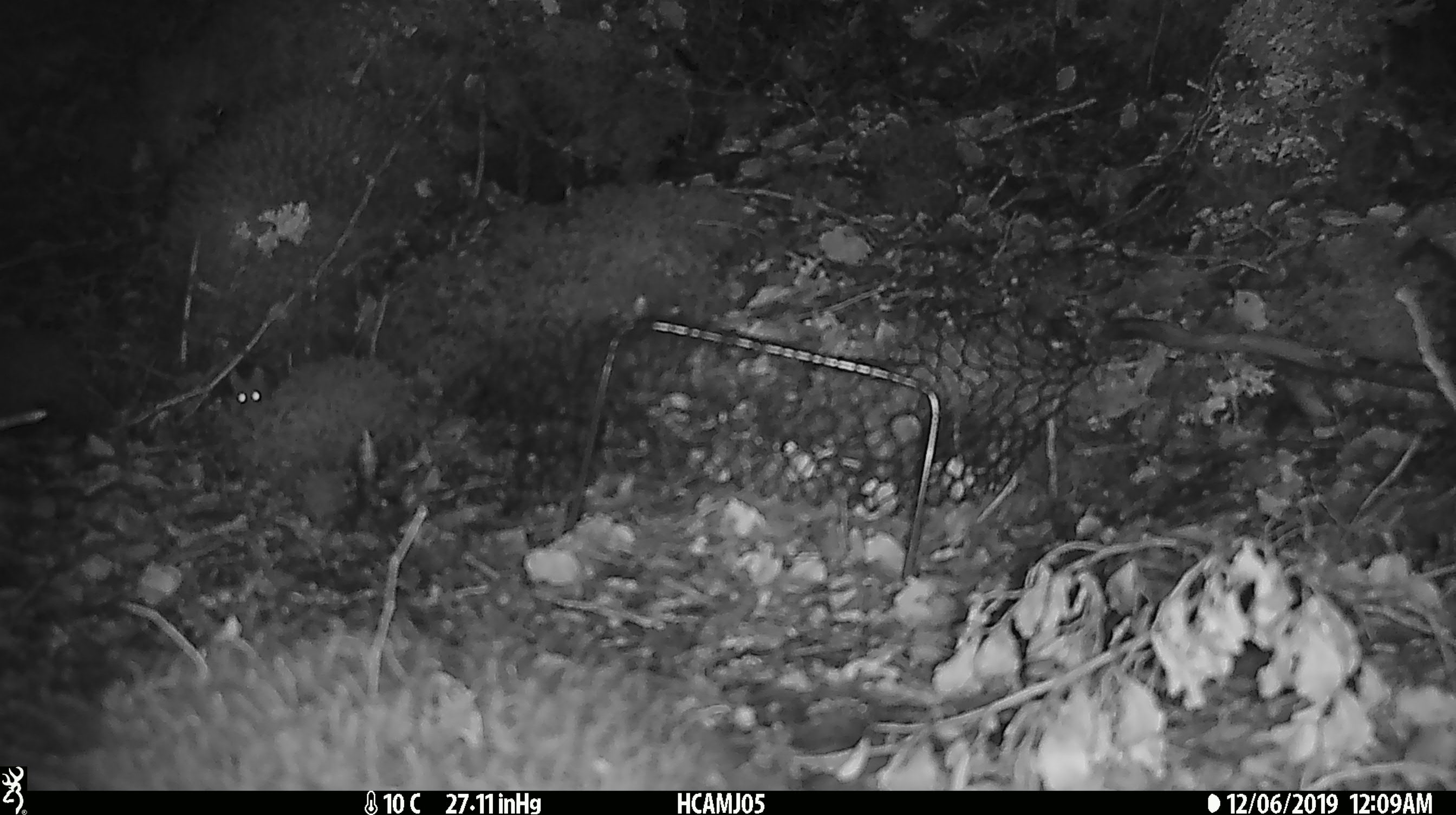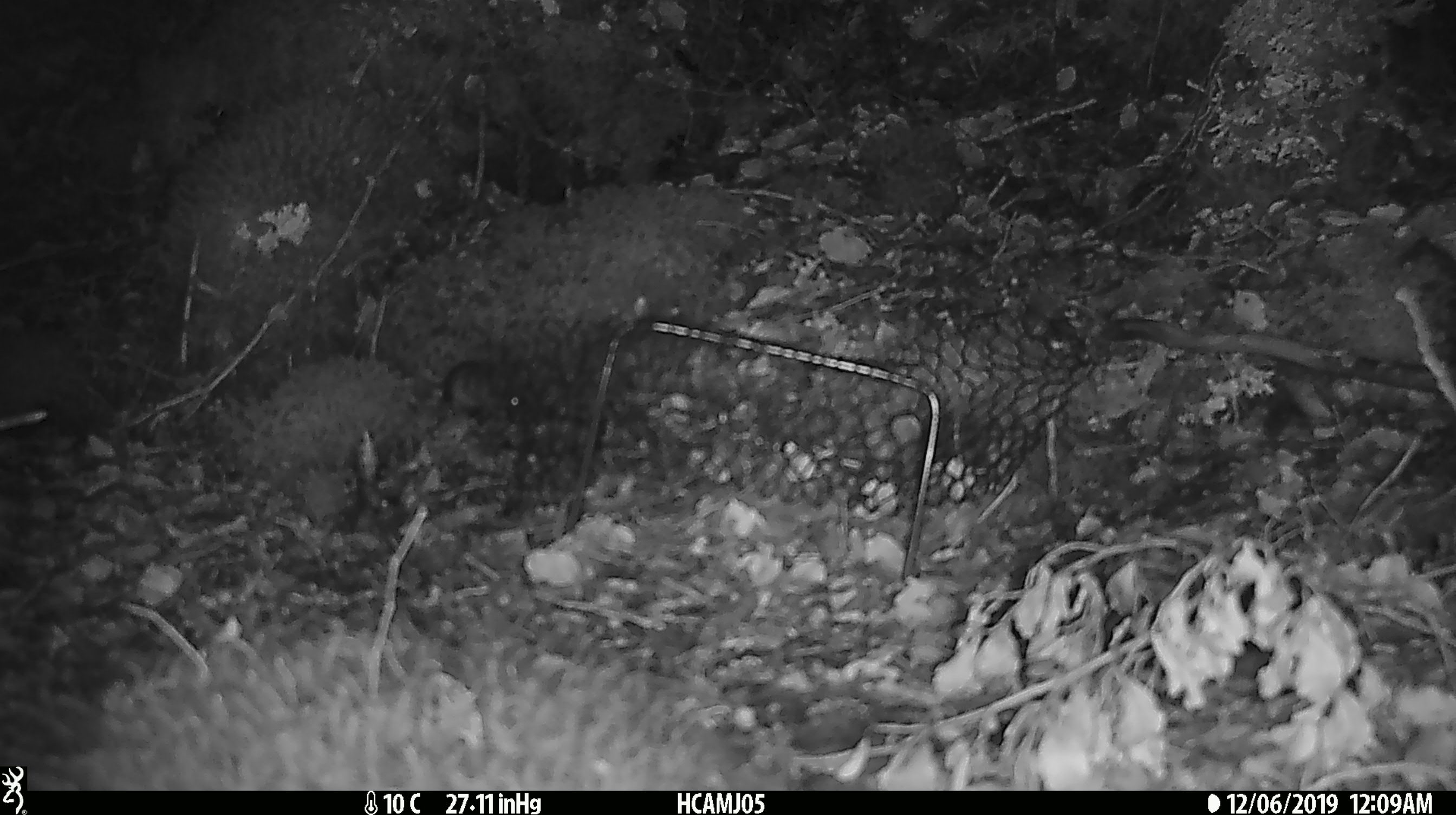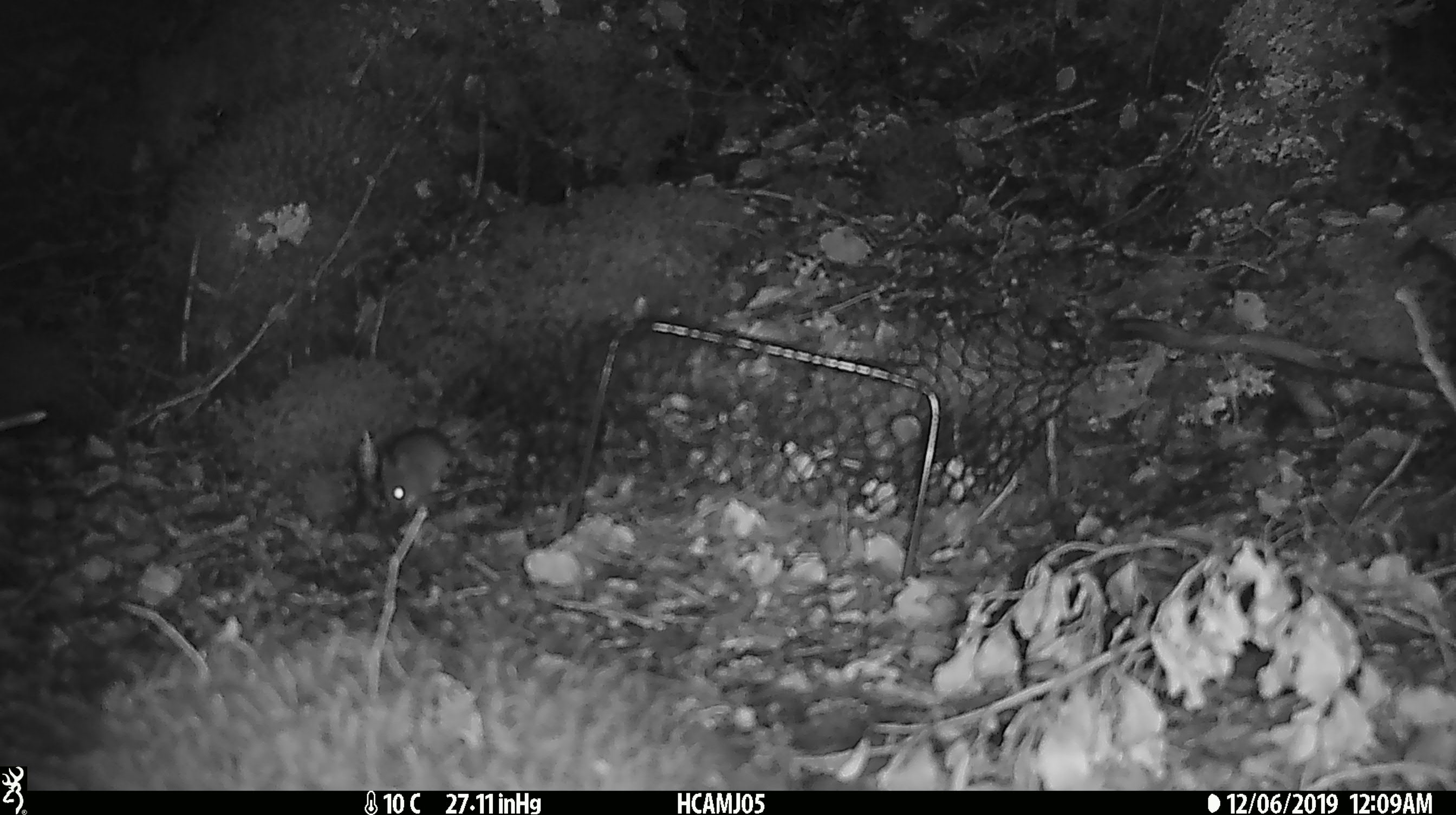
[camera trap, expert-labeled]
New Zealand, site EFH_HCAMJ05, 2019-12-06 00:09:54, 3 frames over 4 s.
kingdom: Animalia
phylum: Chordata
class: Mammalia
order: Rodentia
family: Muridae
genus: Mus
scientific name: Mus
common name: mouse